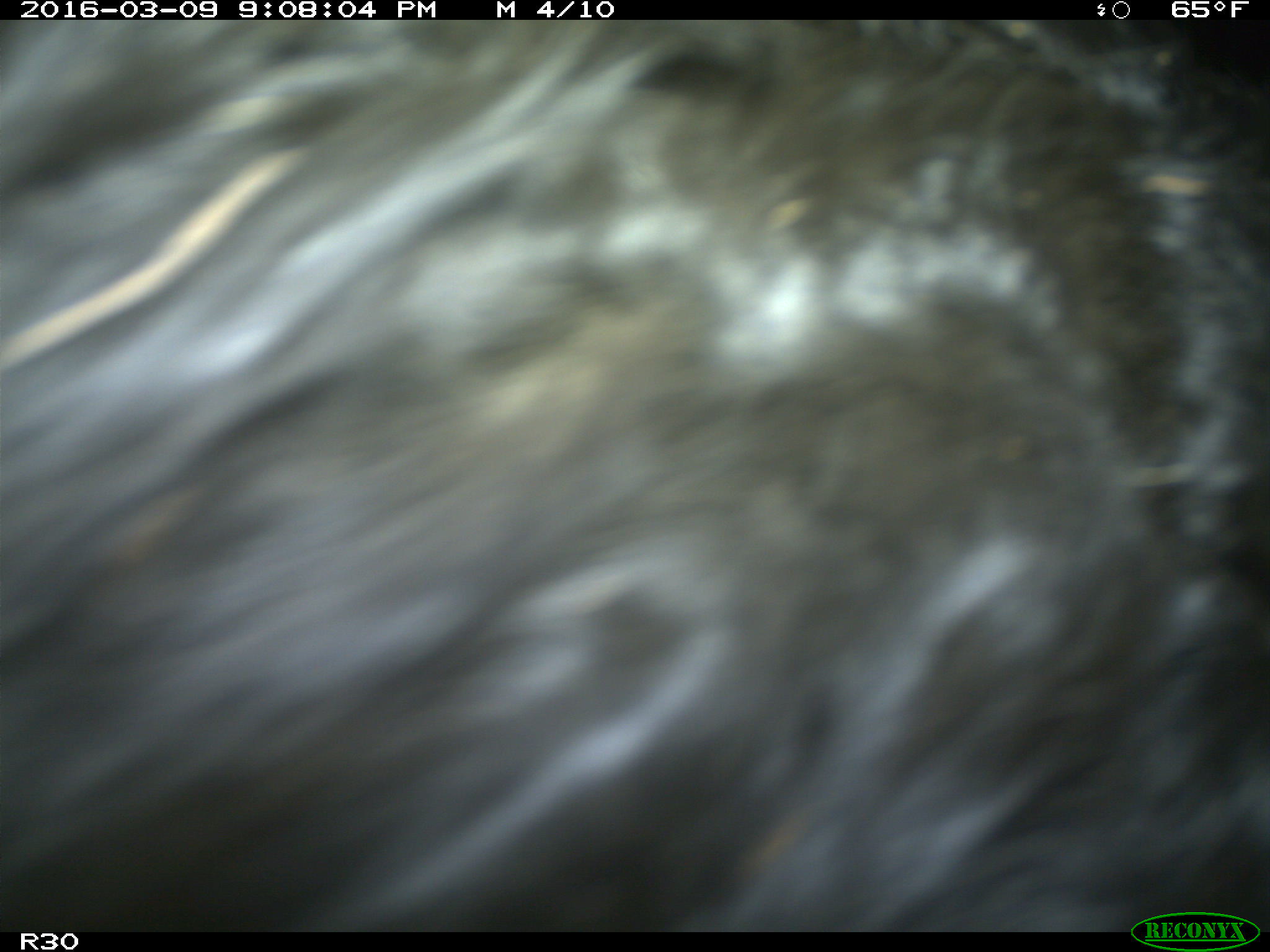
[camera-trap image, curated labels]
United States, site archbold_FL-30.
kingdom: Animalia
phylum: Chordata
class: Mammalia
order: Artiodactyla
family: Bovidae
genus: Bos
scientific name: Bos taurus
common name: domestic cow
Bos taurus (domestic cow).